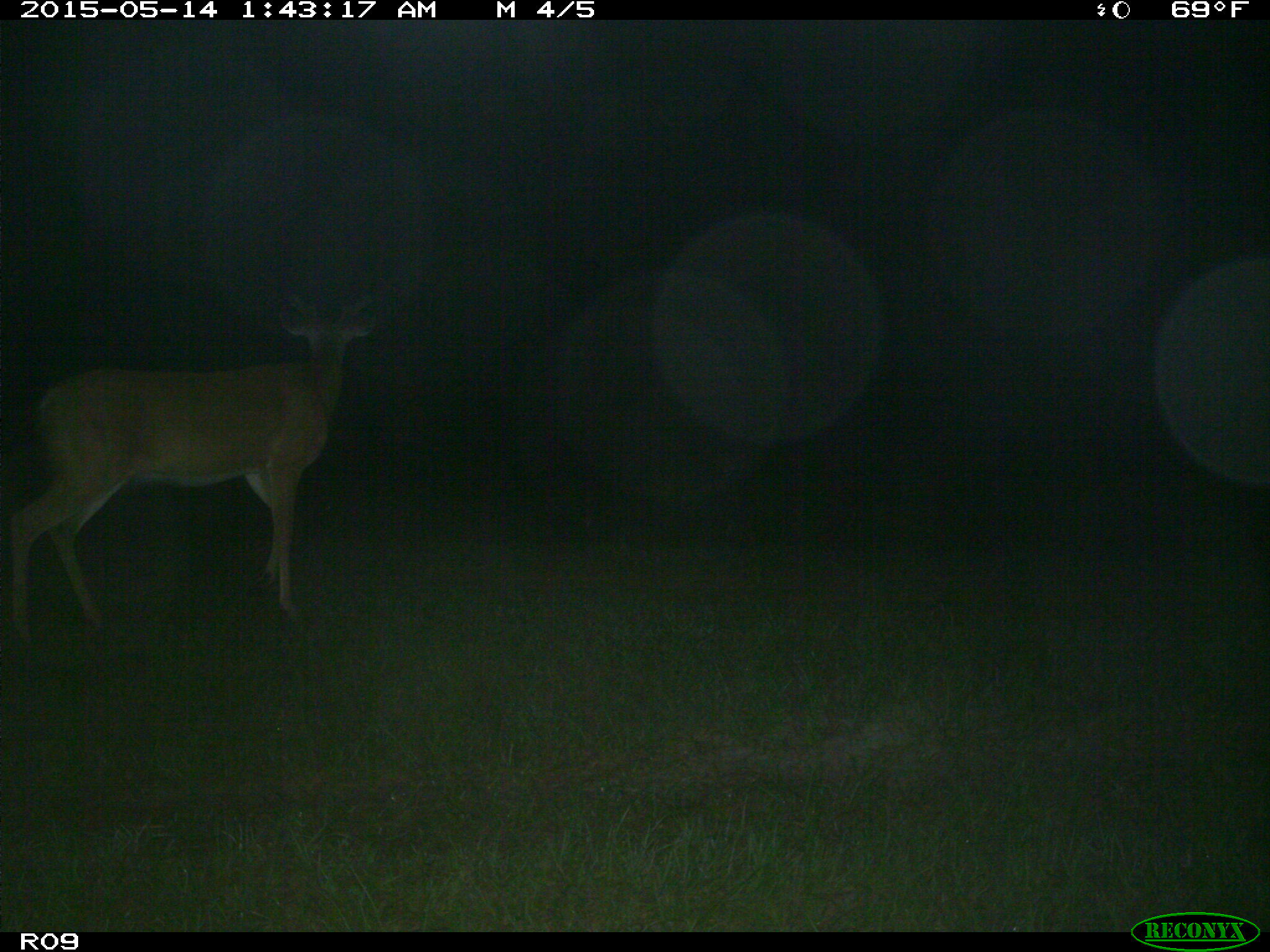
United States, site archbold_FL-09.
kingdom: Animalia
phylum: Chordata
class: Mammalia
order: Artiodactyla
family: Cervidae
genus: Odocoileus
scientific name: Odocoileus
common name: deer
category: unidentified deer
Unidentified deer (deer) (Odocoileus).